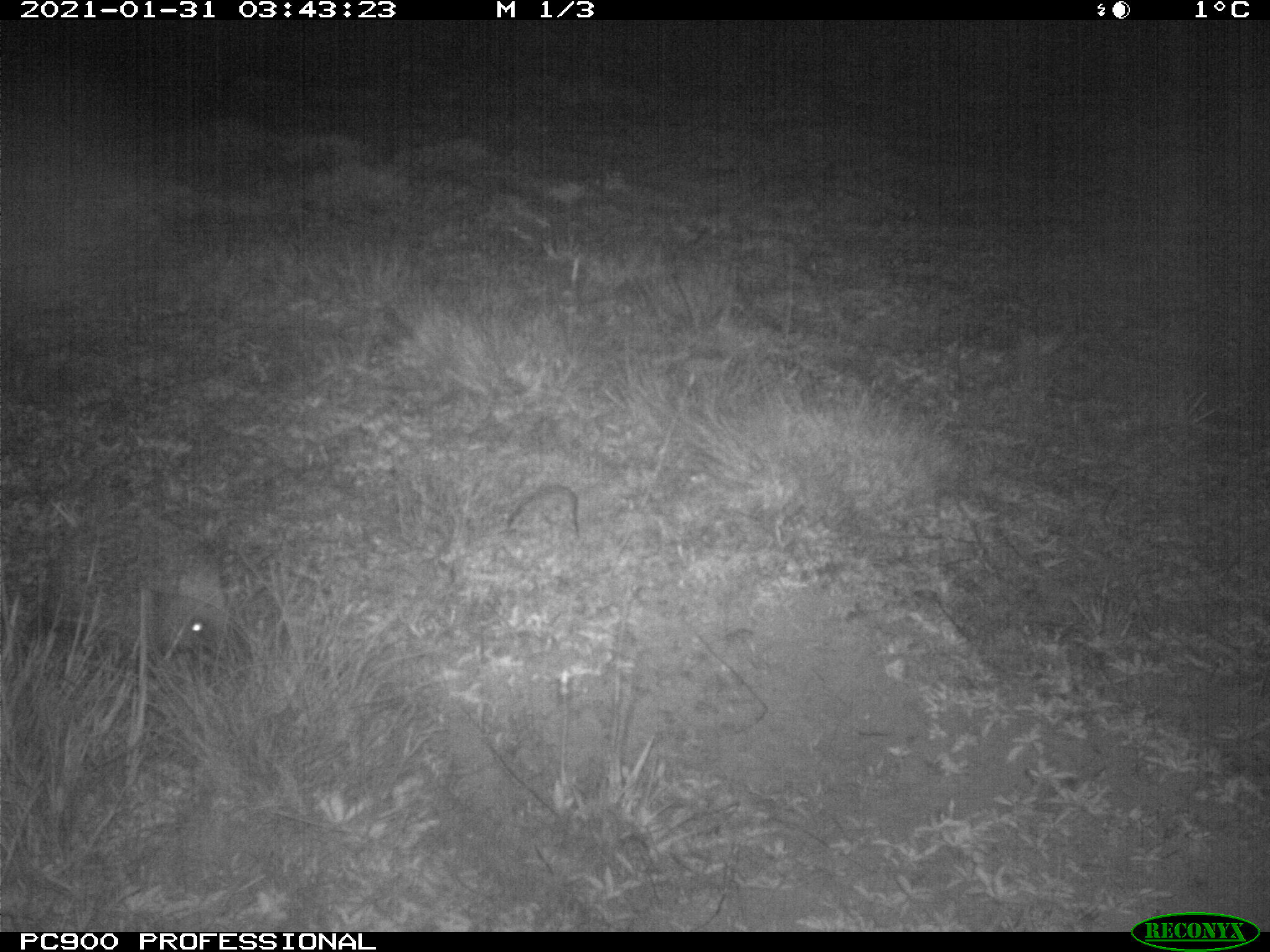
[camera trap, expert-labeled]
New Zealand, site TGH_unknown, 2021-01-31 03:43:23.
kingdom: Animalia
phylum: Chordata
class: Mammalia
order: Eulipotyphla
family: Erinaceidae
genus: Erinaceus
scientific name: Erinaceus europaeus europaeus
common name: european hedgehog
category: hedgehog